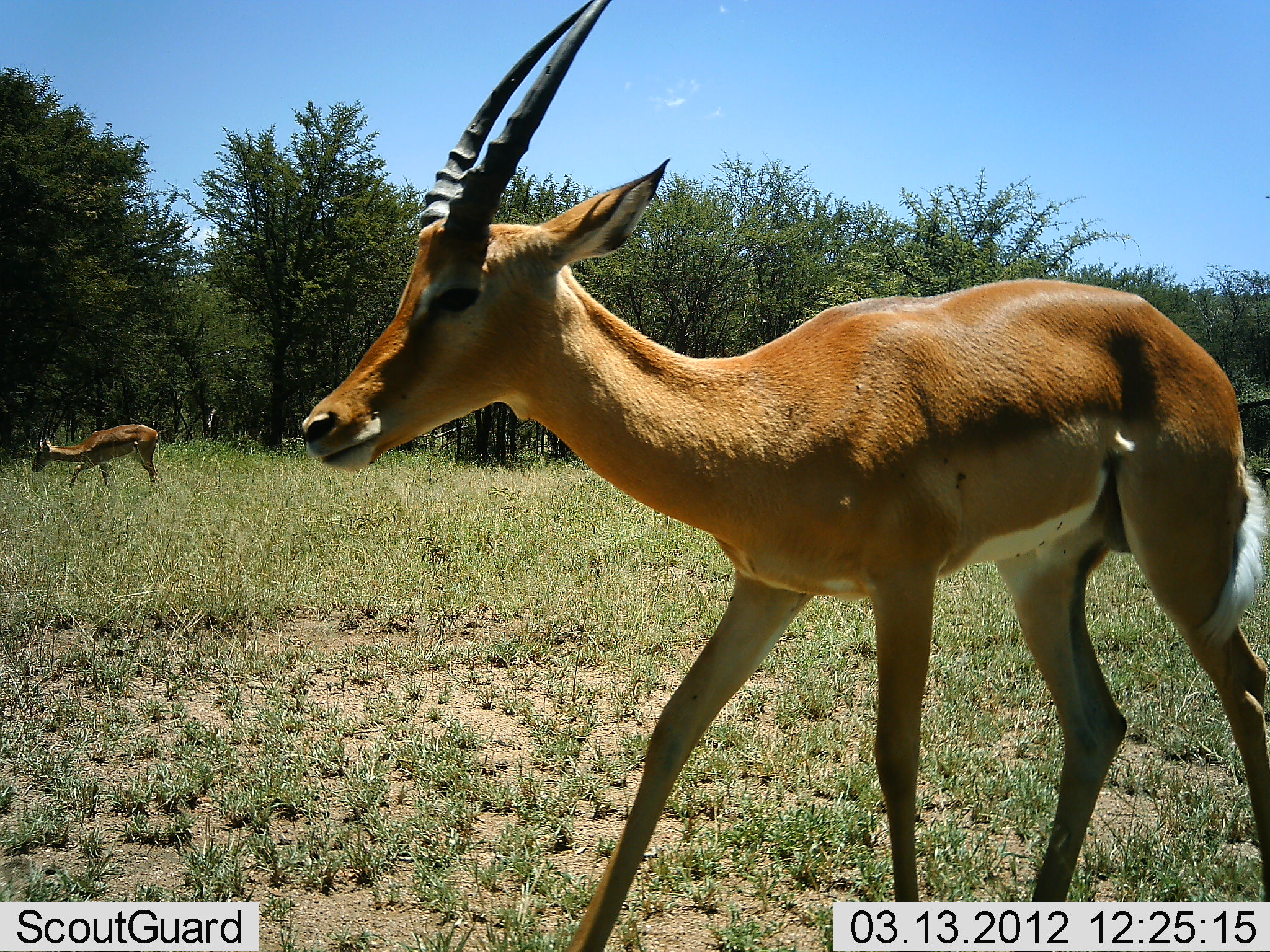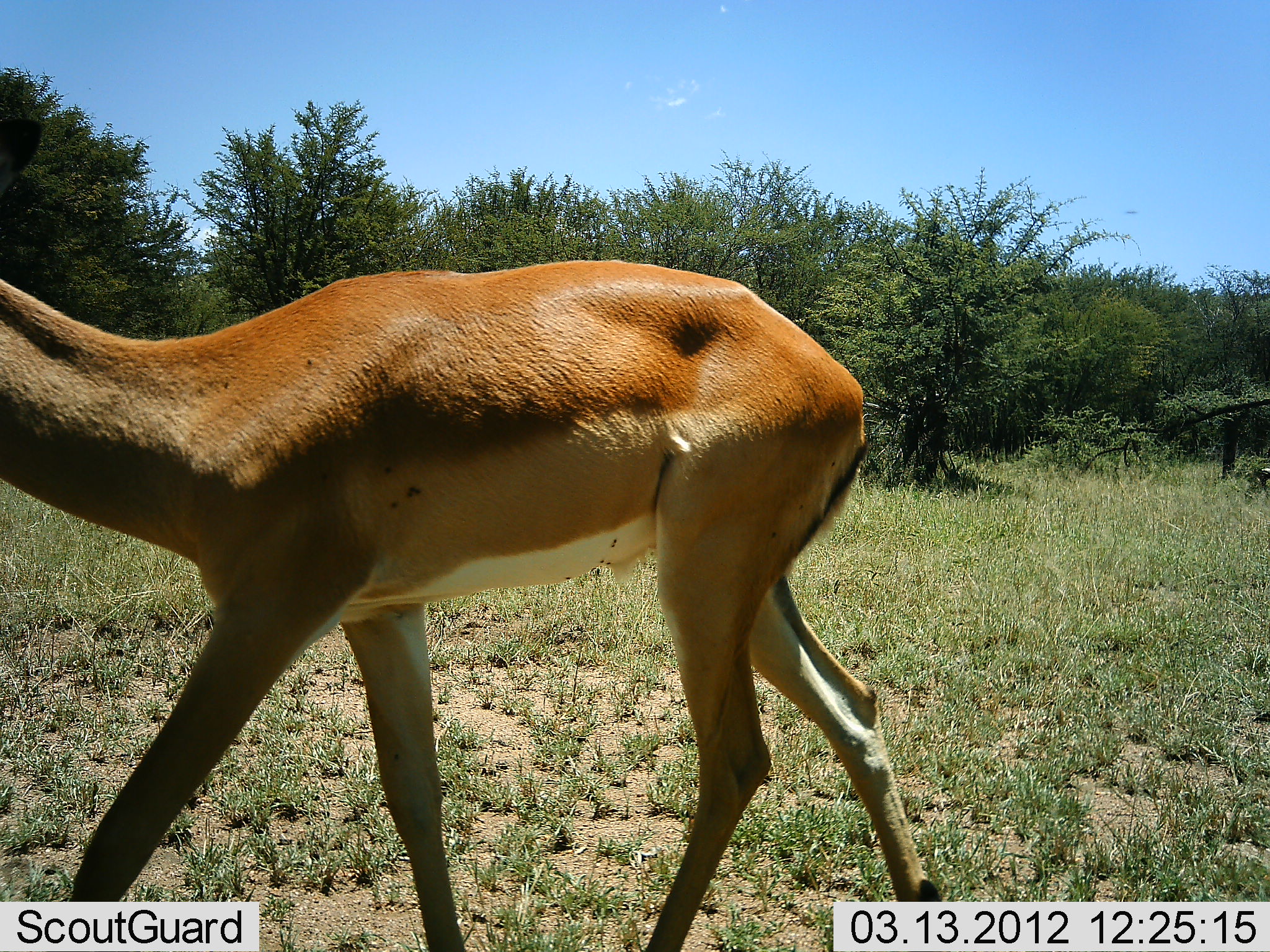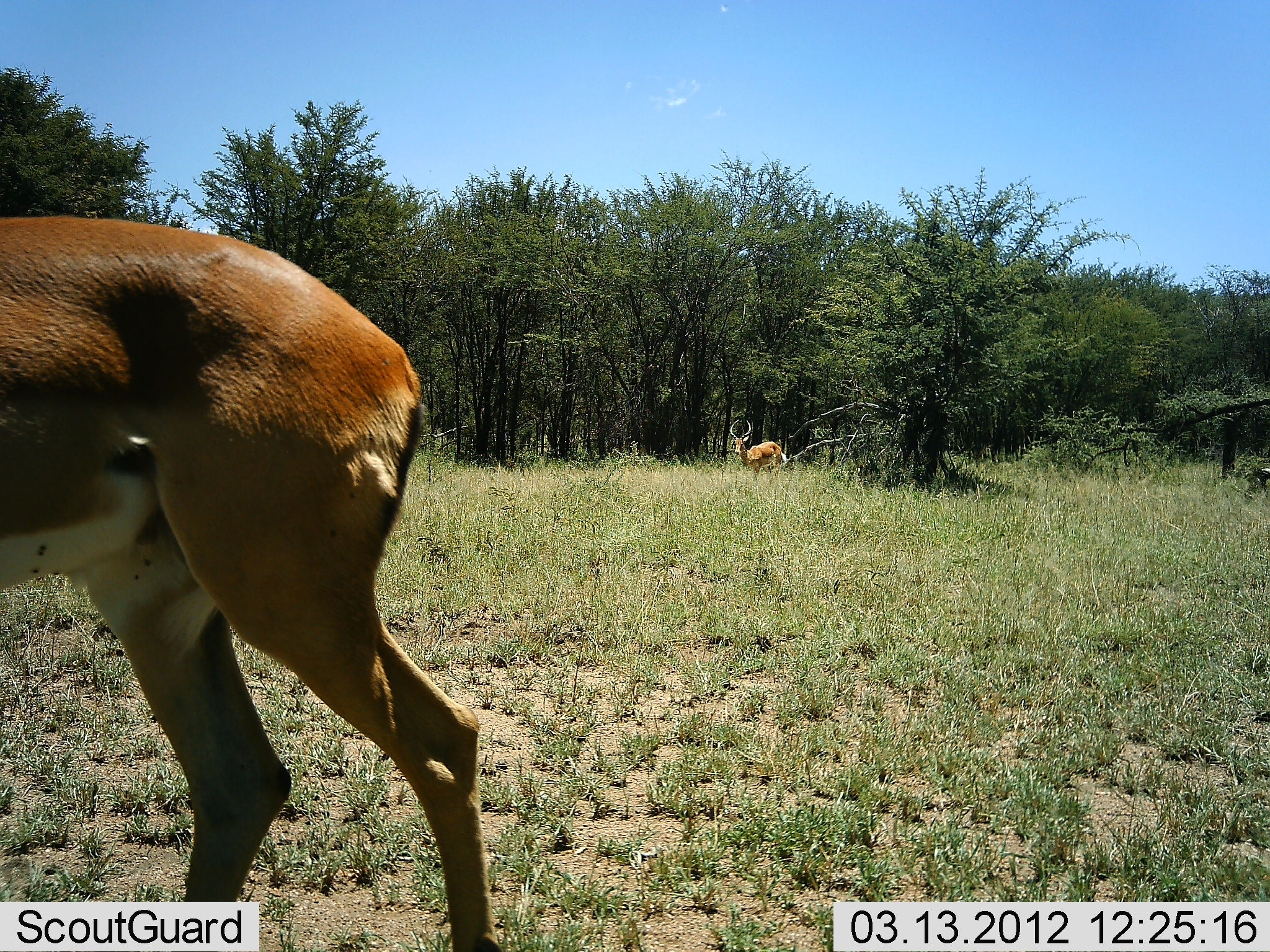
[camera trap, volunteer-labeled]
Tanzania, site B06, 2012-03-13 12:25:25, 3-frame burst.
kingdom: Animalia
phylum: Chordata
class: Mammalia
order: Artiodactyla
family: Bovidae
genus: Aepyceros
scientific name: Aepyceros melampus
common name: impala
Impala (Aepyceros melampus), count 3. Behavior (volunteer vote fractions): standing 31%, resting 0%, moving 100%, interacting 0%. Young present (vote fraction): 6%. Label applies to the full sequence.